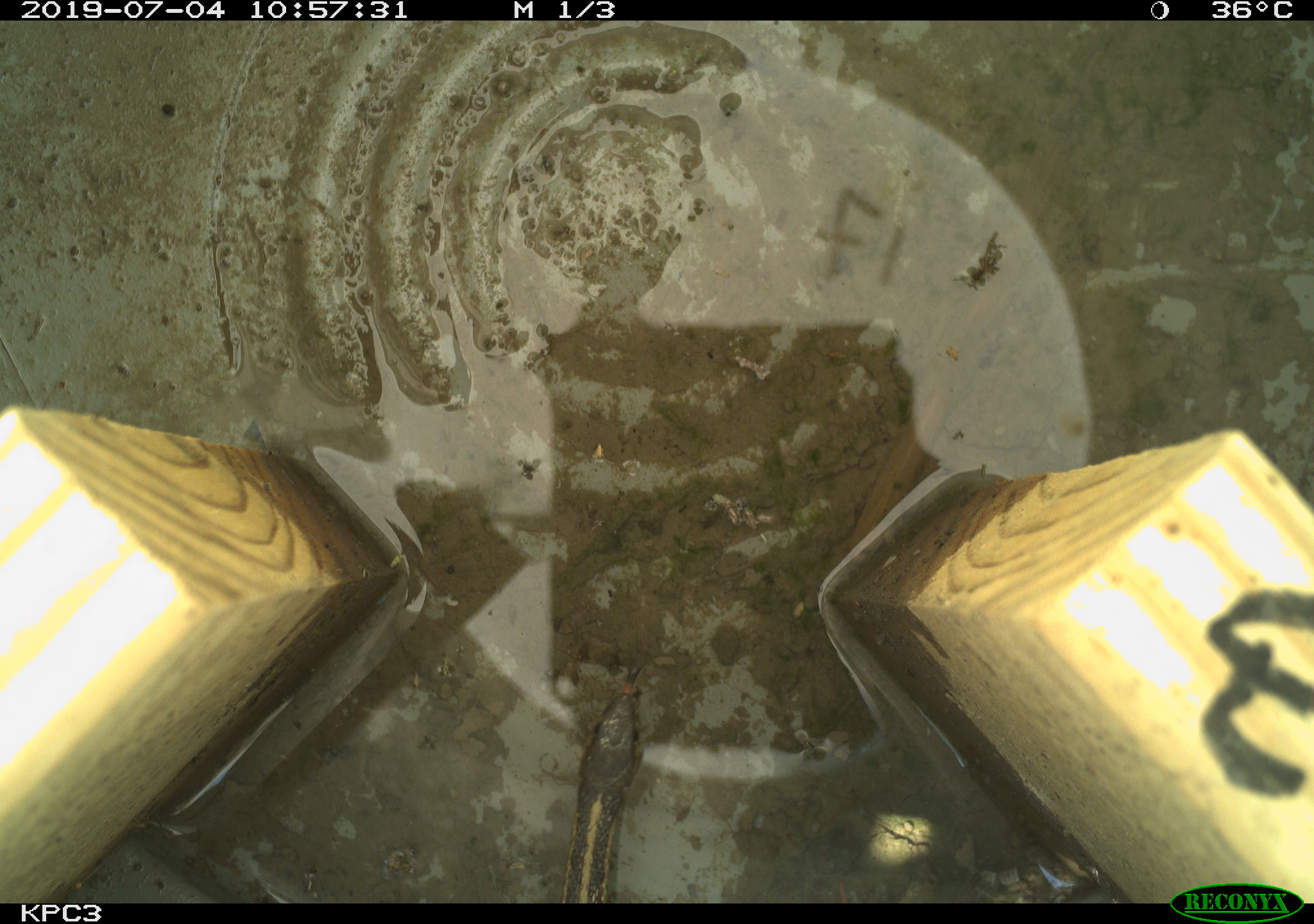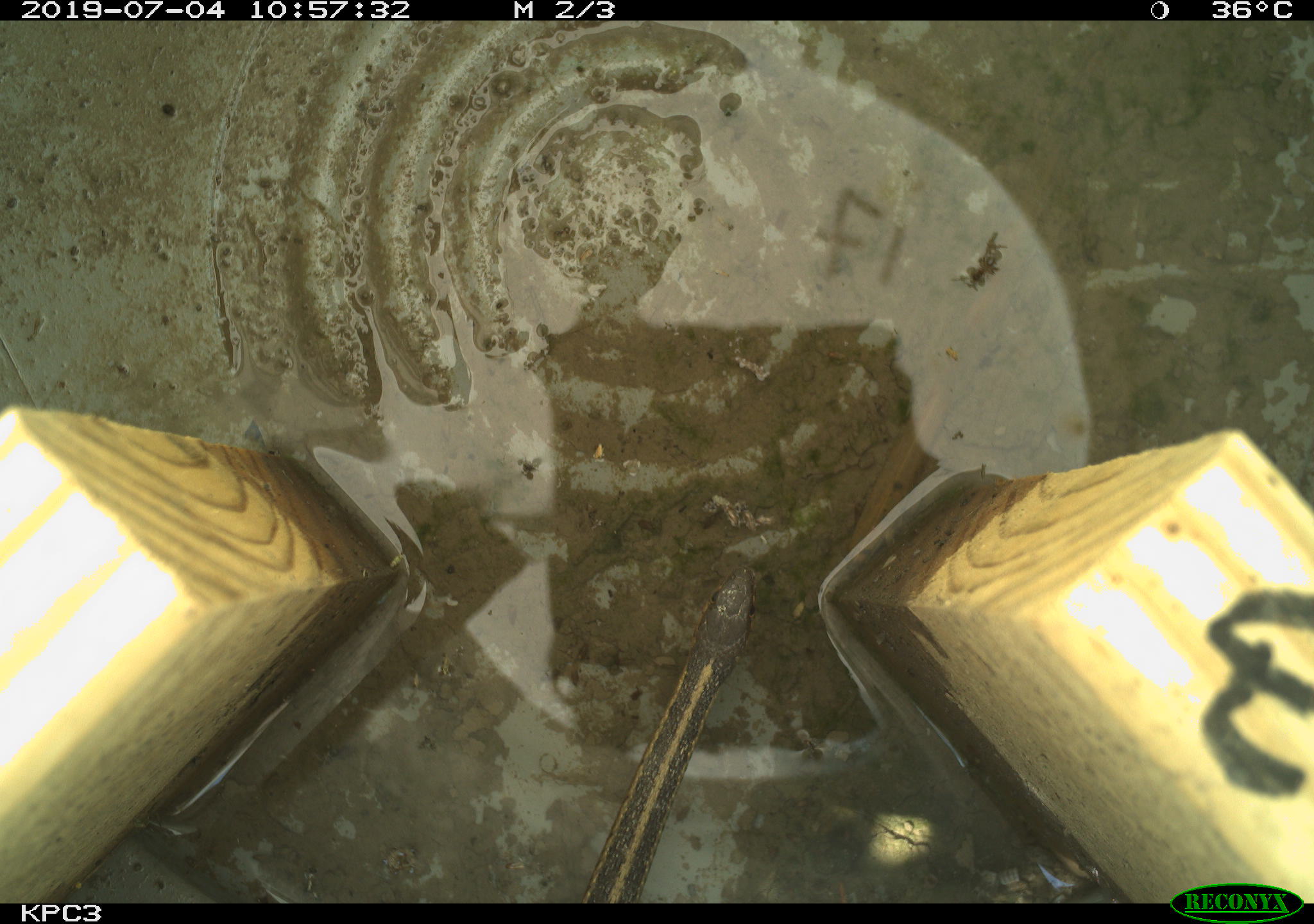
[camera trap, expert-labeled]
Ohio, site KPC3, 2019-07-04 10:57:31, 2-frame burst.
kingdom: Animalia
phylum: Chordata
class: Reptilia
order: Squamata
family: Colubridae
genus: Thamnophis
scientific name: Thamnophis sirtalis sirtalis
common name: eastern gartersnake